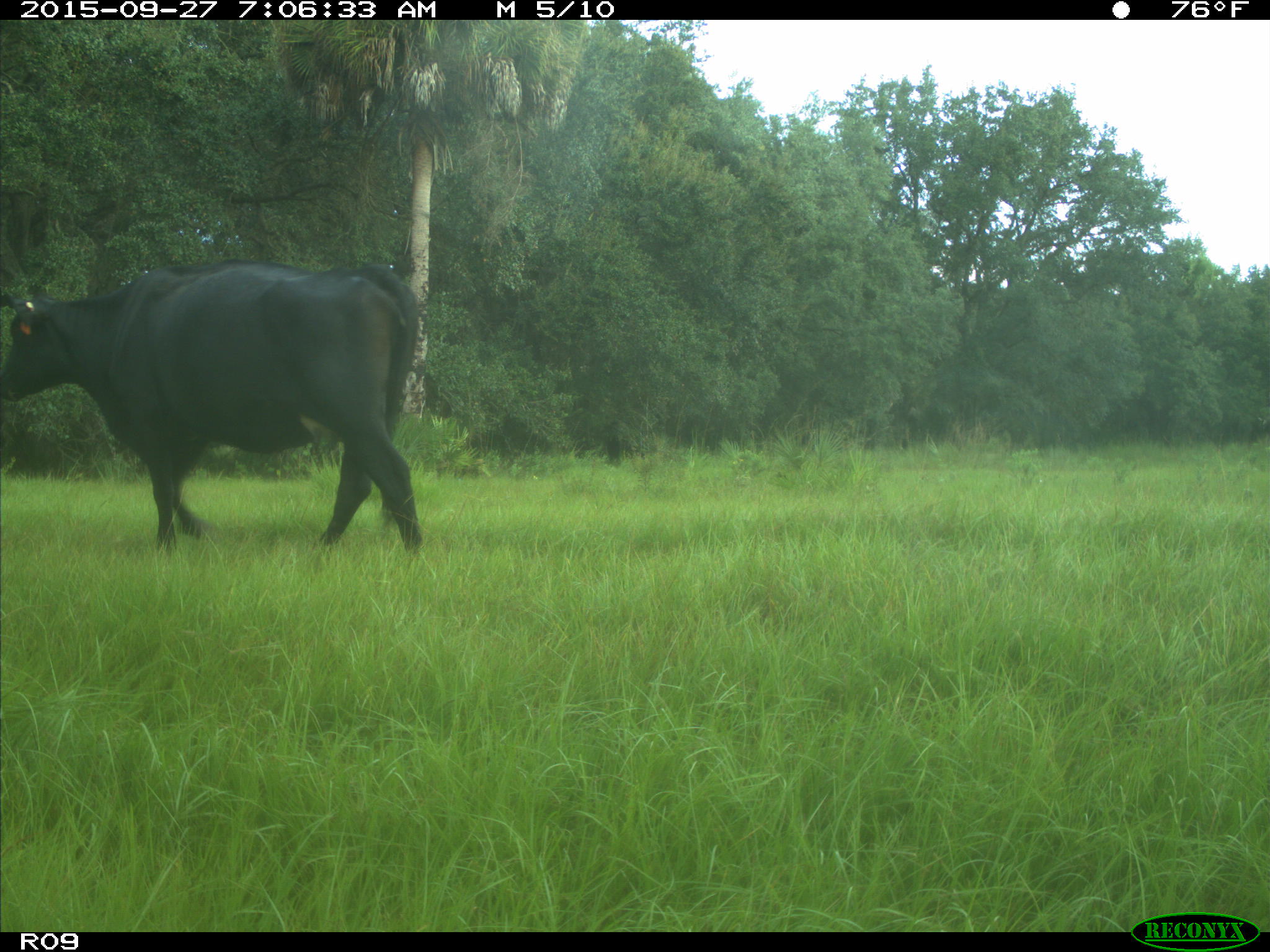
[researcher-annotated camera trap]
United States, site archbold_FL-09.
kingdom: Animalia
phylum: Chordata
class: Mammalia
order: Artiodactyla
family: Bovidae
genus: Bos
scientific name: Bos taurus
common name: domestic cow